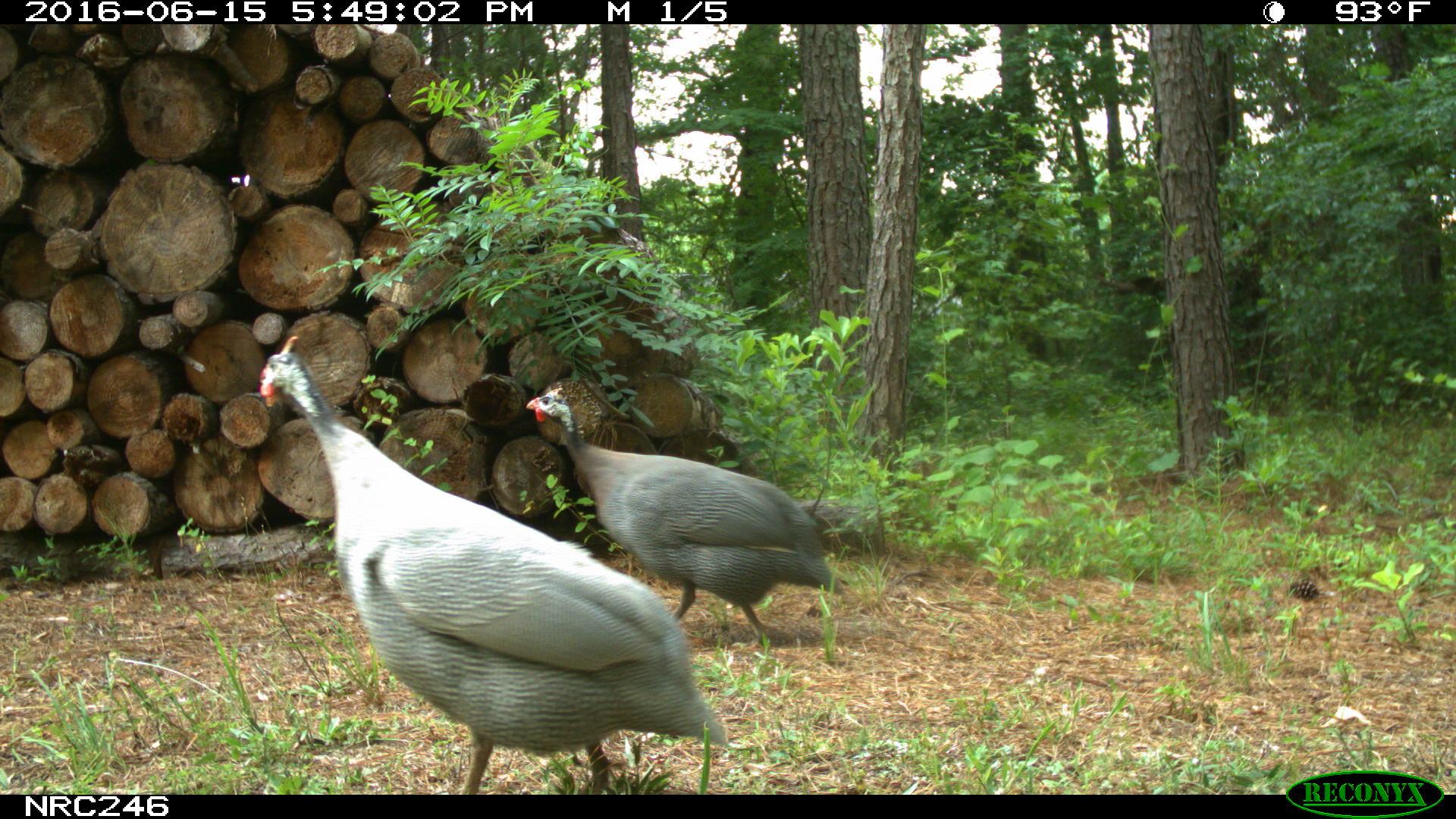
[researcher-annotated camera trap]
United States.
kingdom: Animalia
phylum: Chordata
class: Aves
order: Galliformes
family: Phasianidae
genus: Meleagris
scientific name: Meleagris gallopavo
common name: wild turkey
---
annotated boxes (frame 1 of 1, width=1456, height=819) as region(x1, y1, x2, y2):
Wild Turkey: region(255, 327, 738, 799); region(505, 375, 841, 657)